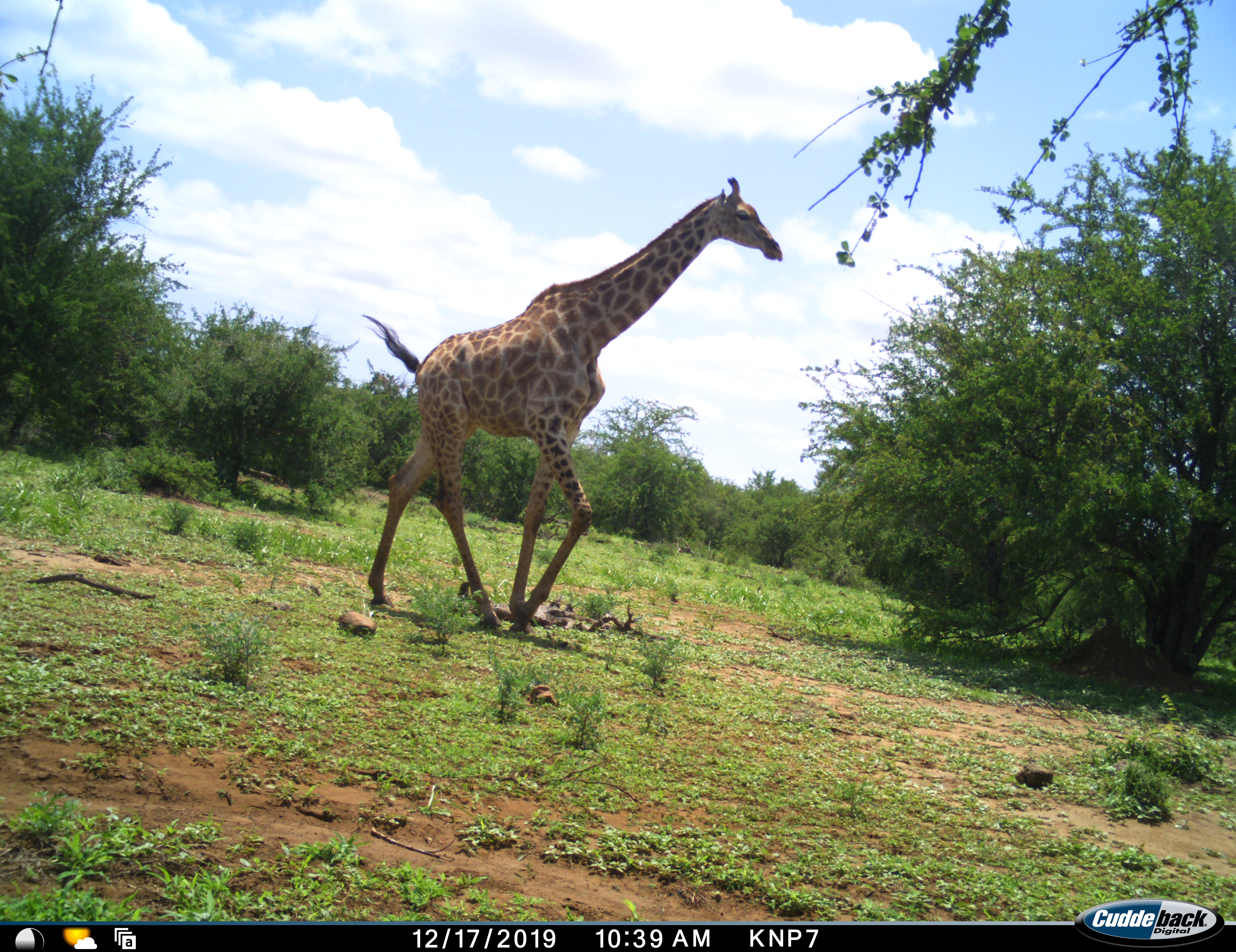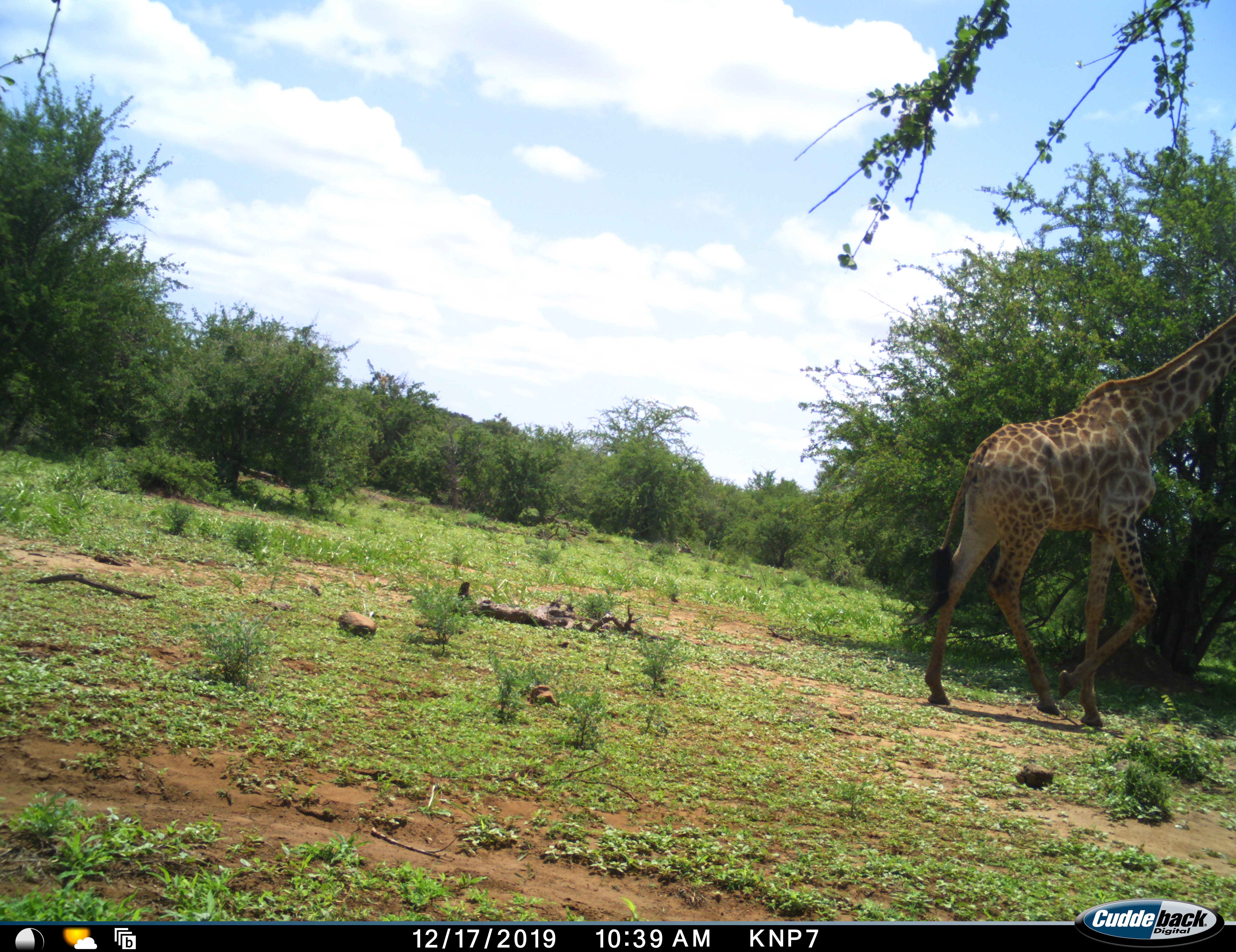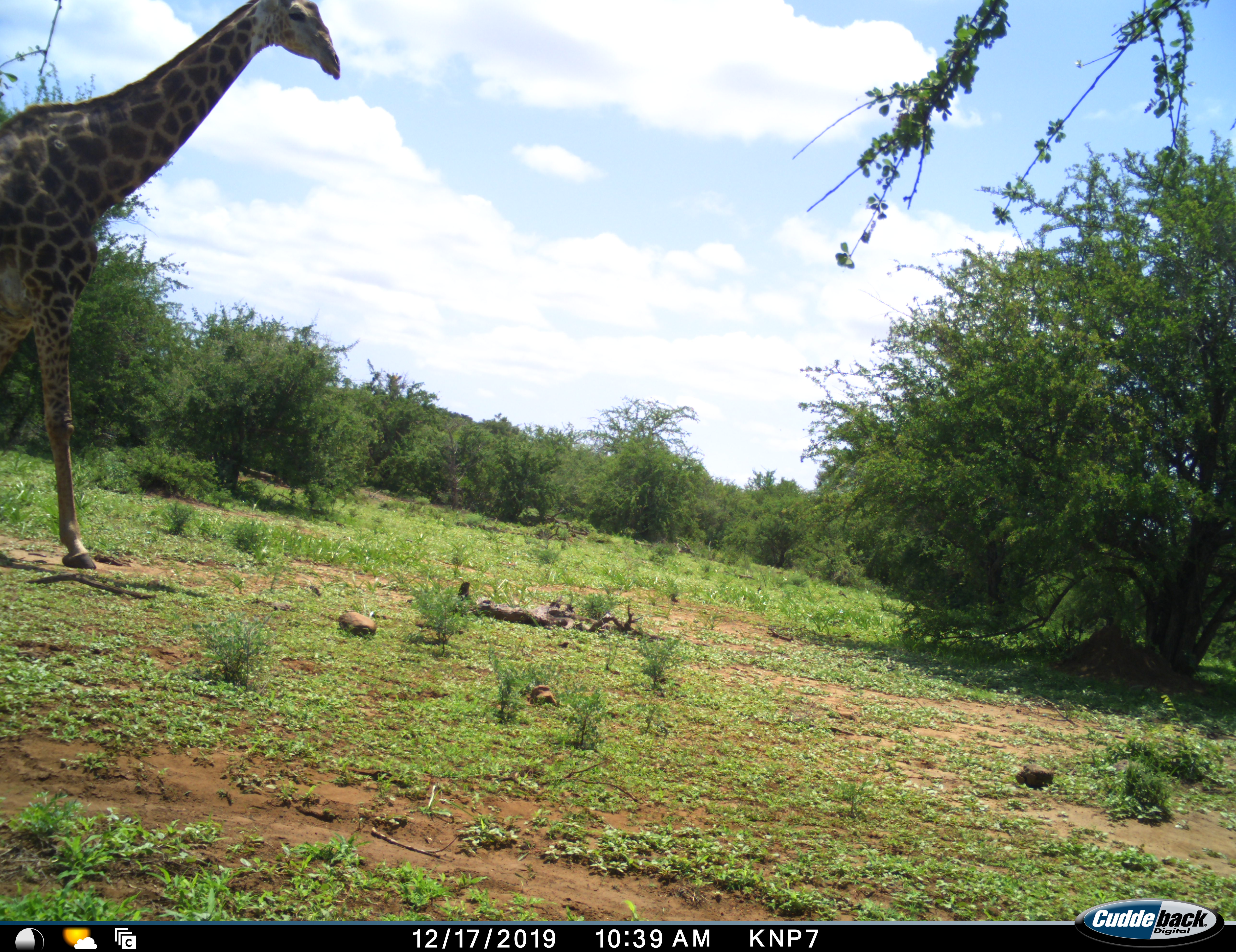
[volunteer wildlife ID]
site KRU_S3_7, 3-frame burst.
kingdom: Animalia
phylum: Chordata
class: Mammalia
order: Artiodactyla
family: Giraffidae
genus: Giraffa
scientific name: Giraffa camelopardalis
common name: giraffe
Giraffe (Giraffa camelopardalis), count 2. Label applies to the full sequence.